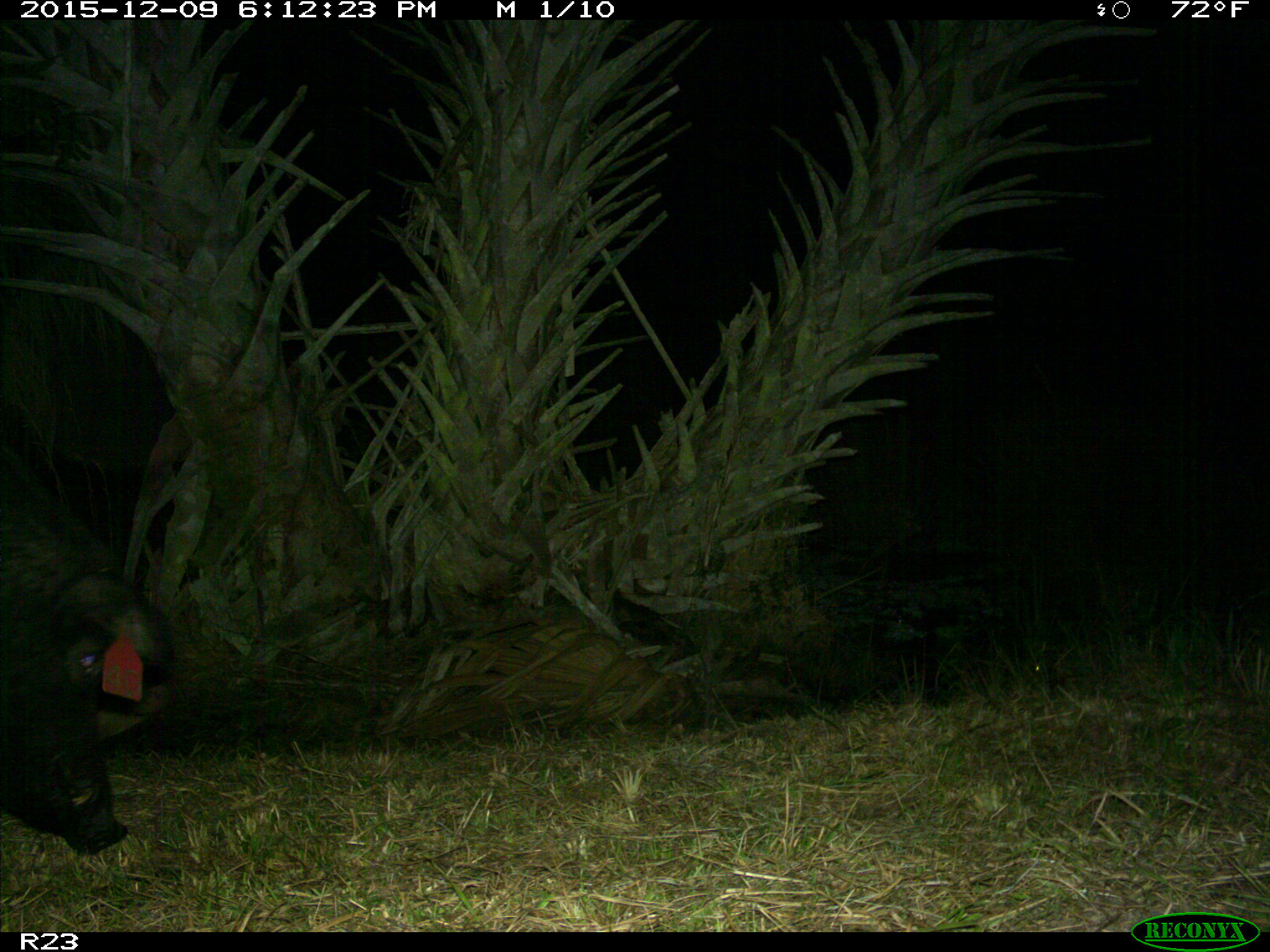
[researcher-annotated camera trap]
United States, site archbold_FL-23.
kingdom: Animalia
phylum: Chordata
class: Mammalia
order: Artiodactyla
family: Suidae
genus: Sus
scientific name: Sus scrofa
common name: wild boar